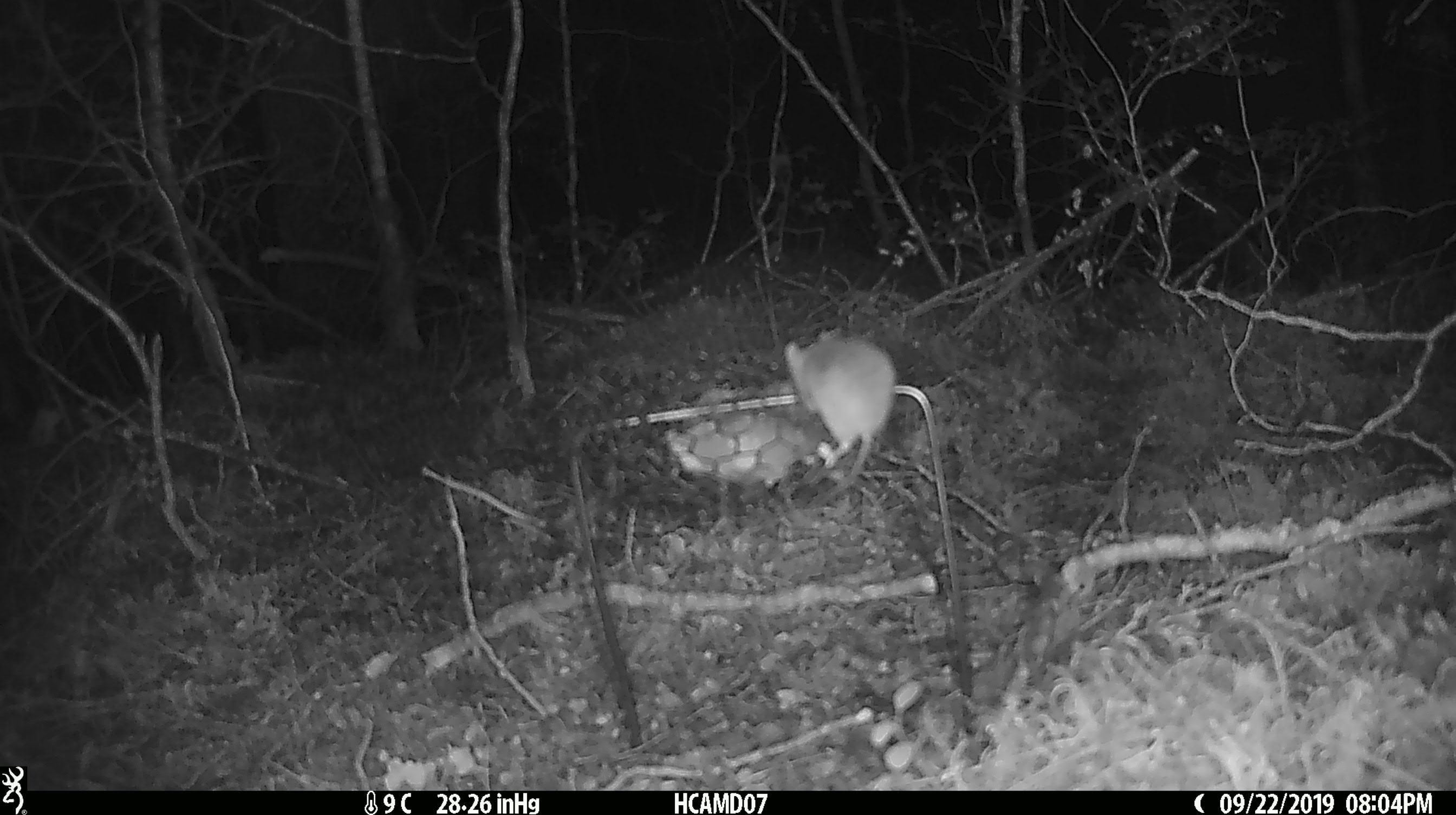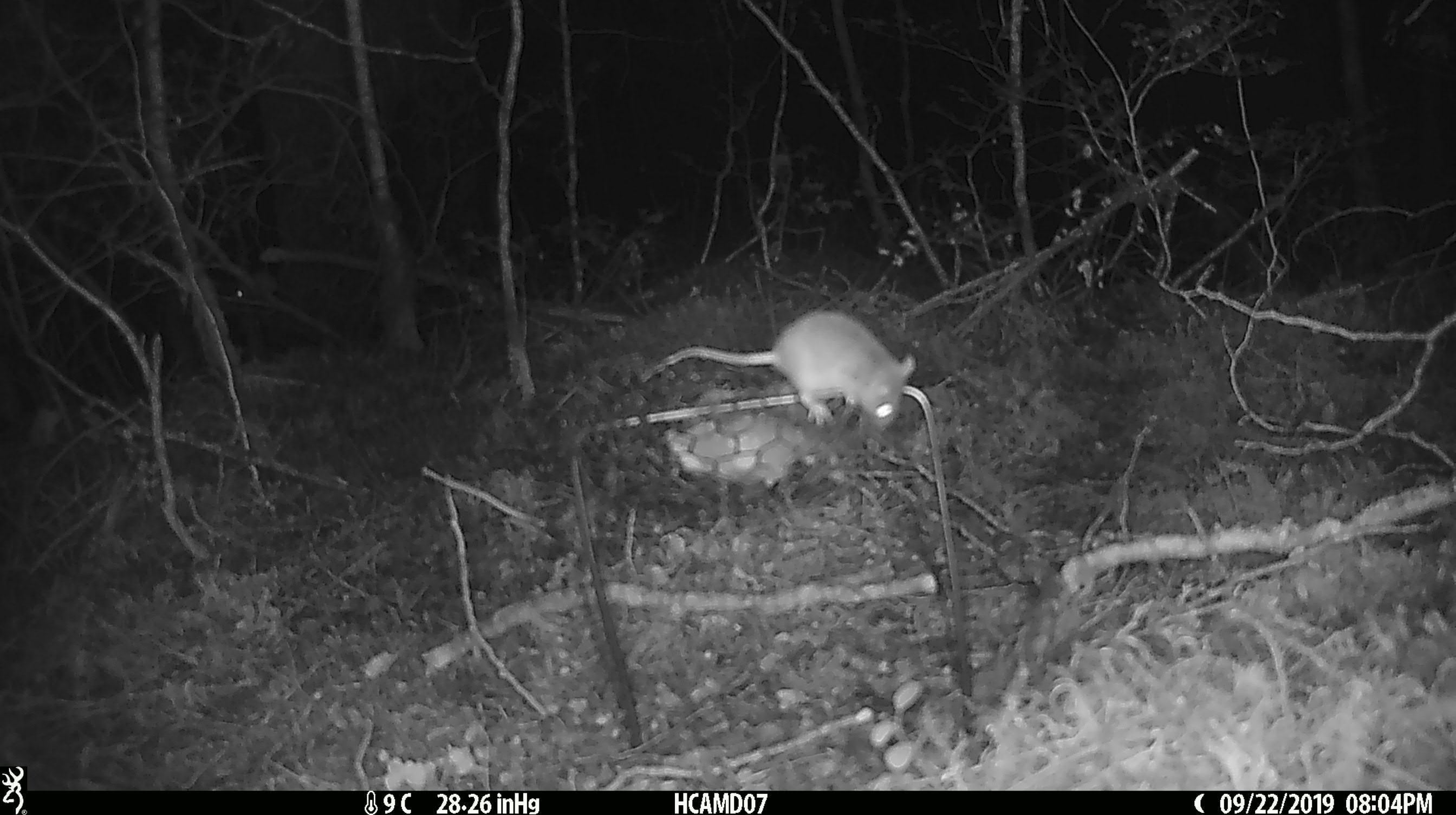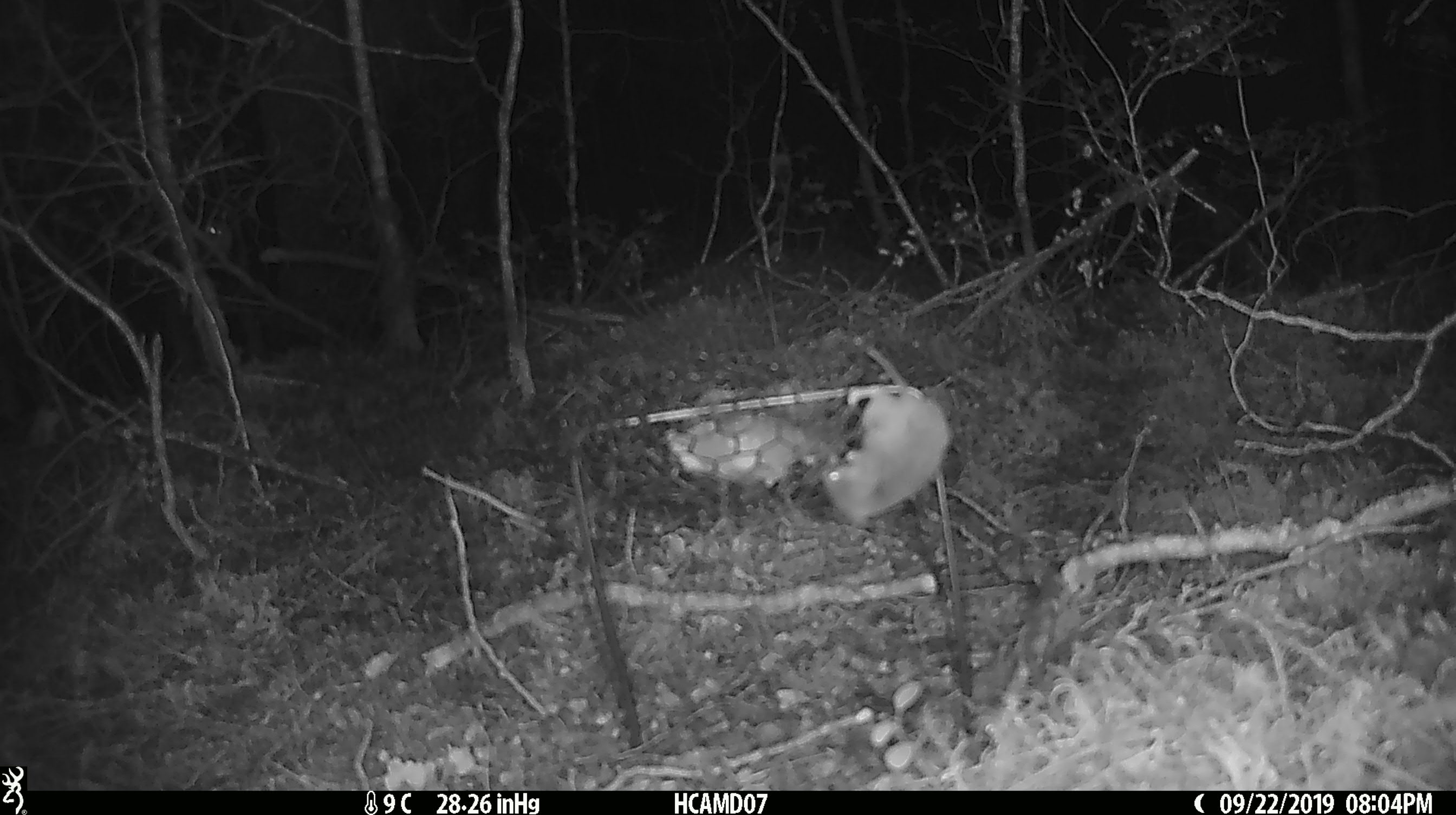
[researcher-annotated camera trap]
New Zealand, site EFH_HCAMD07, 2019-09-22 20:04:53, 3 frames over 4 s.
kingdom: Animalia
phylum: Chordata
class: Mammalia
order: Rodentia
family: Muridae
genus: Mus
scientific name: Mus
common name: mouse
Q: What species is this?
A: Mouse (Mus).